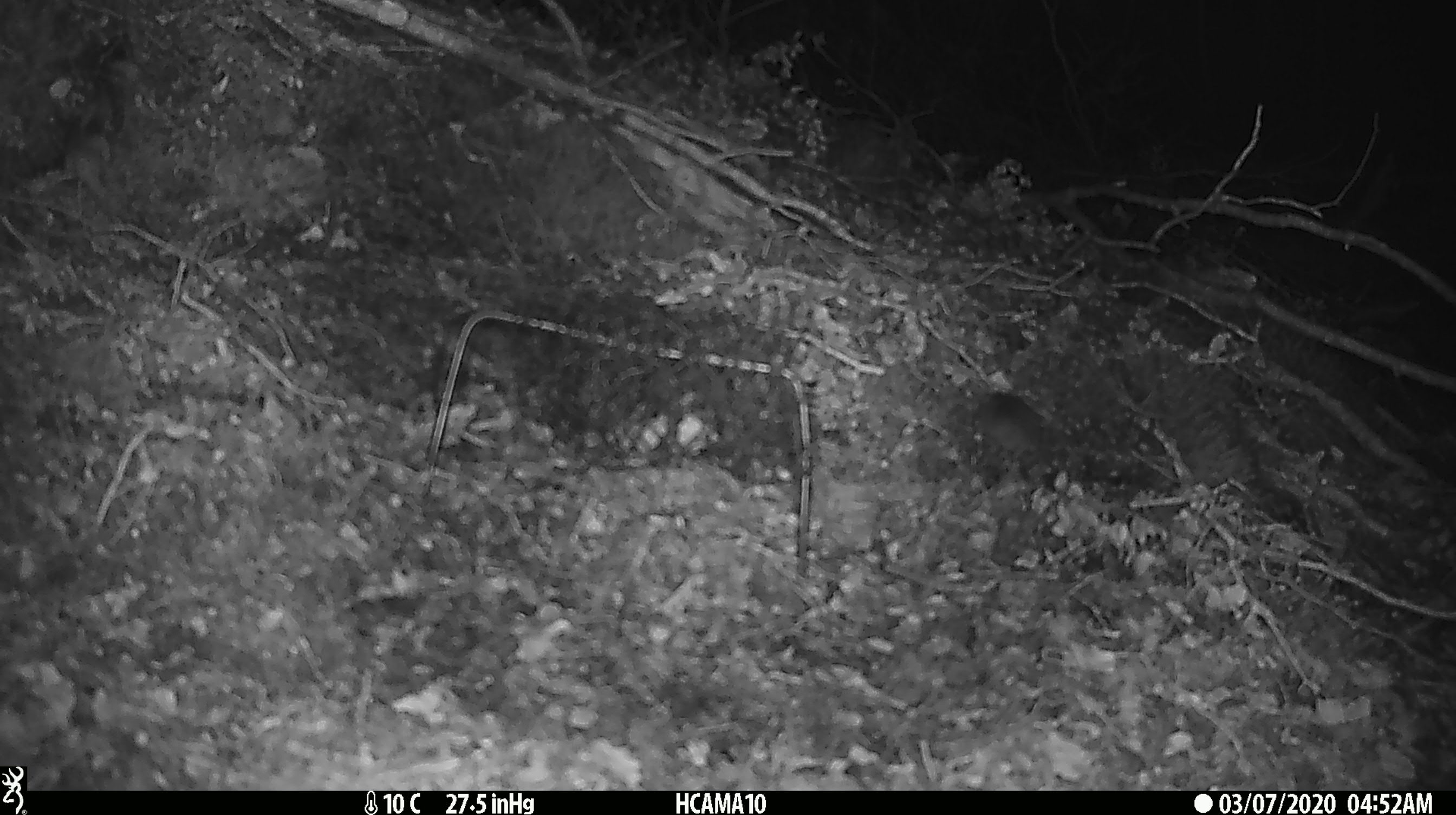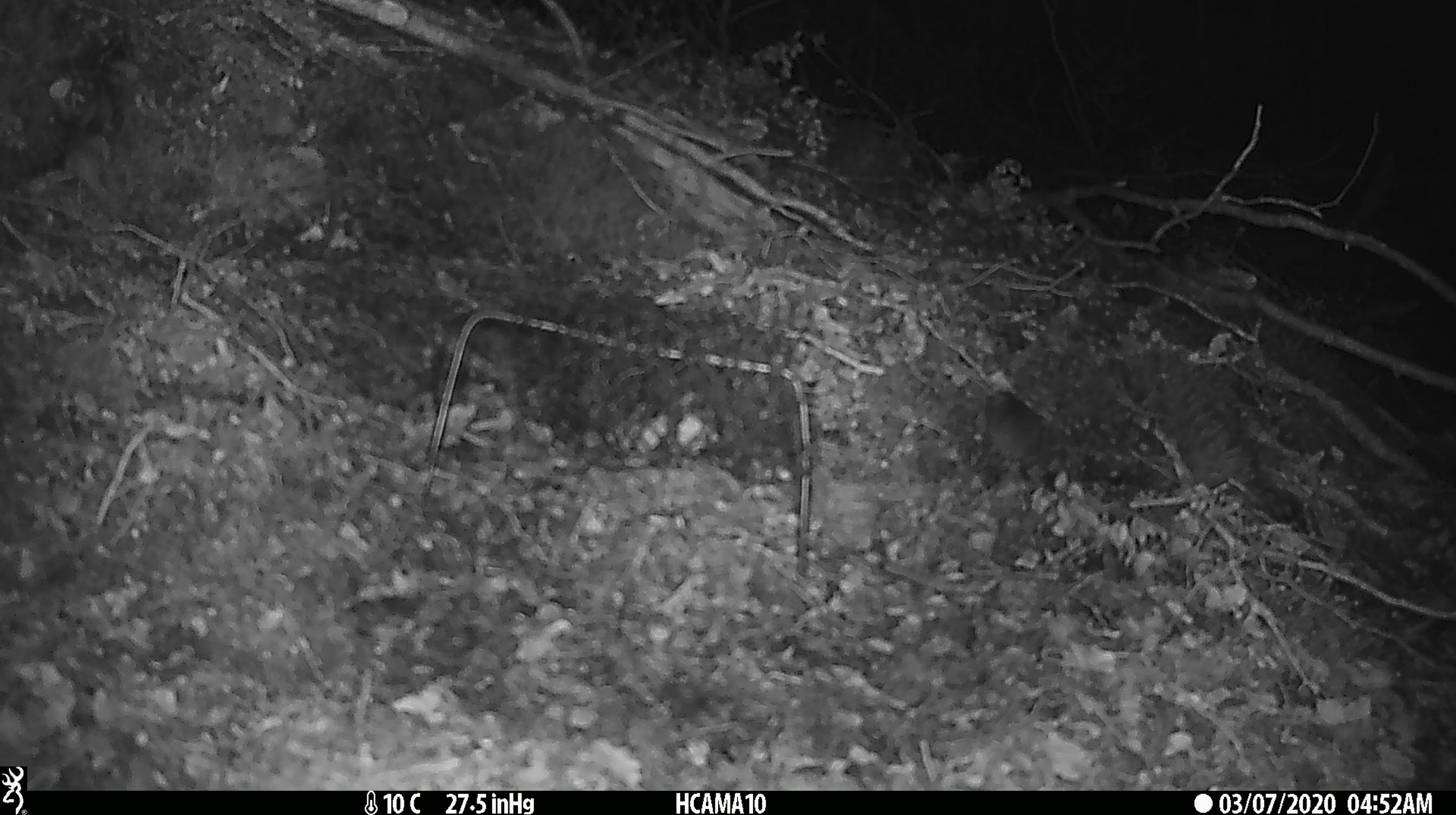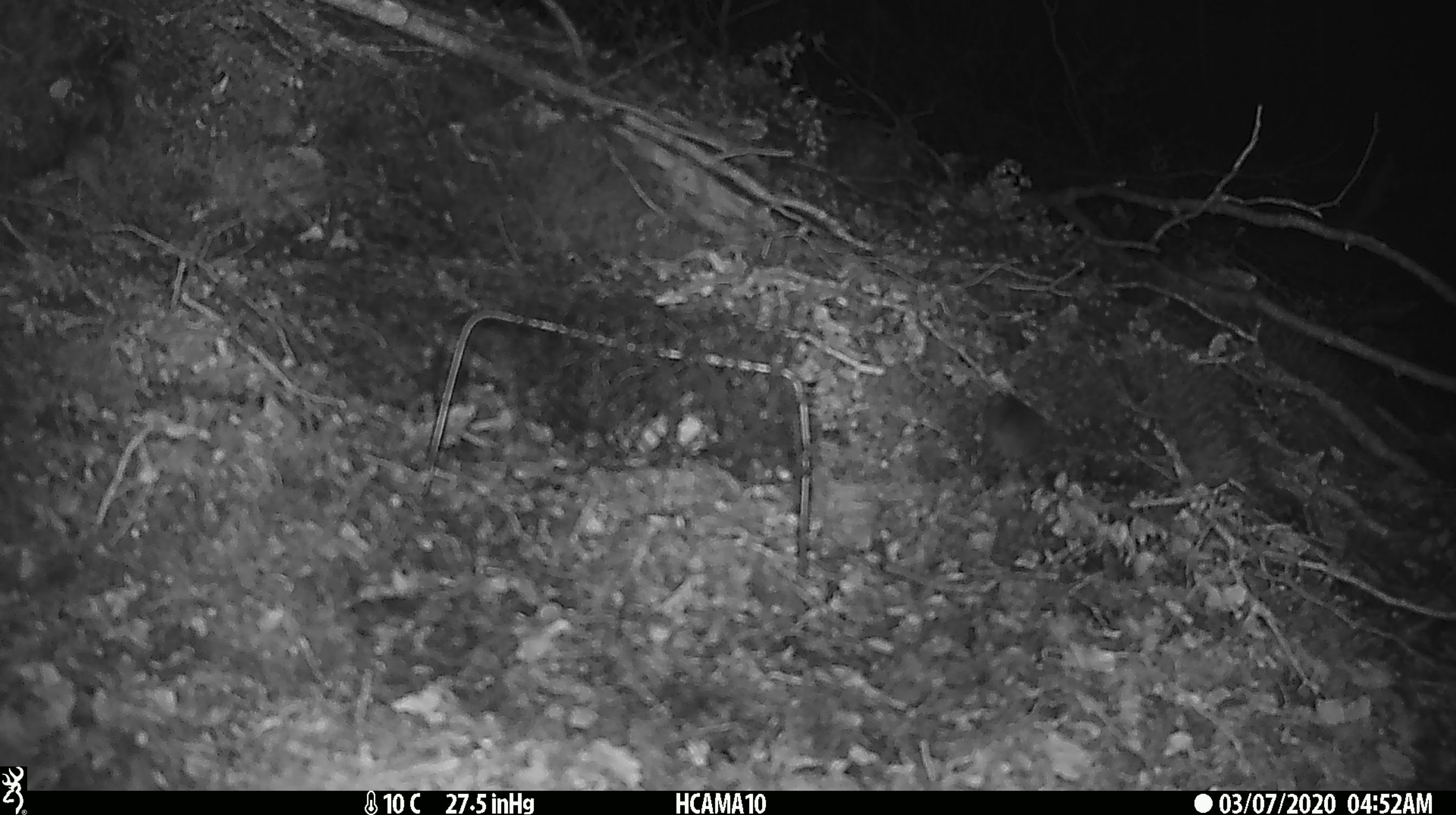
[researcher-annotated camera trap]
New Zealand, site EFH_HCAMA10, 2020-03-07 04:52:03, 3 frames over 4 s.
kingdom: Animalia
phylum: Chordata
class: Mammalia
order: Rodentia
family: Muridae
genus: Mus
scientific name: Mus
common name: mouse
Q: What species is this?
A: Mouse (Mus).